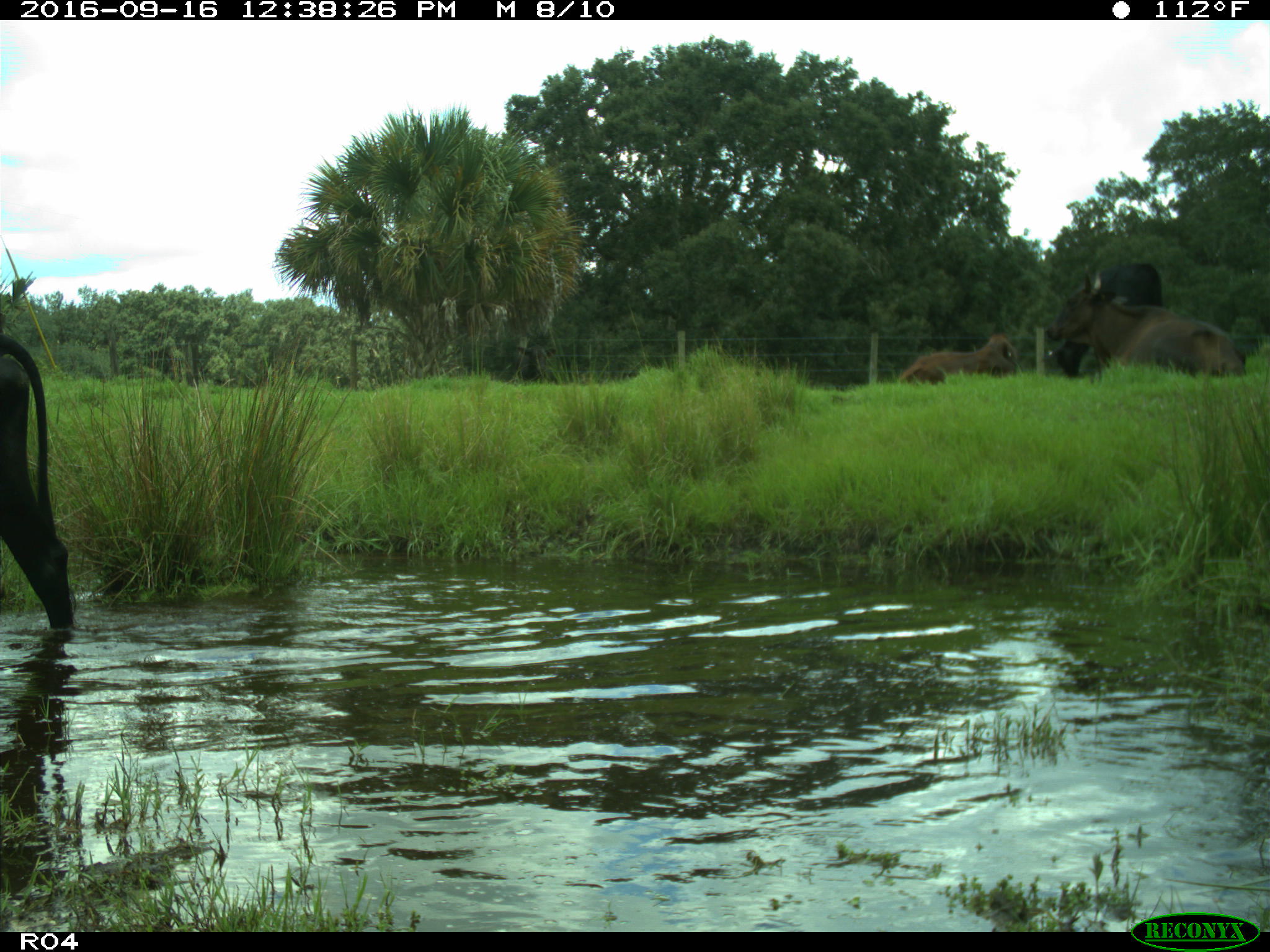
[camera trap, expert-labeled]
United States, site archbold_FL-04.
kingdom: Animalia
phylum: Chordata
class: Mammalia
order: Artiodactyla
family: Bovidae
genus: Bos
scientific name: Bos taurus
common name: domestic cow